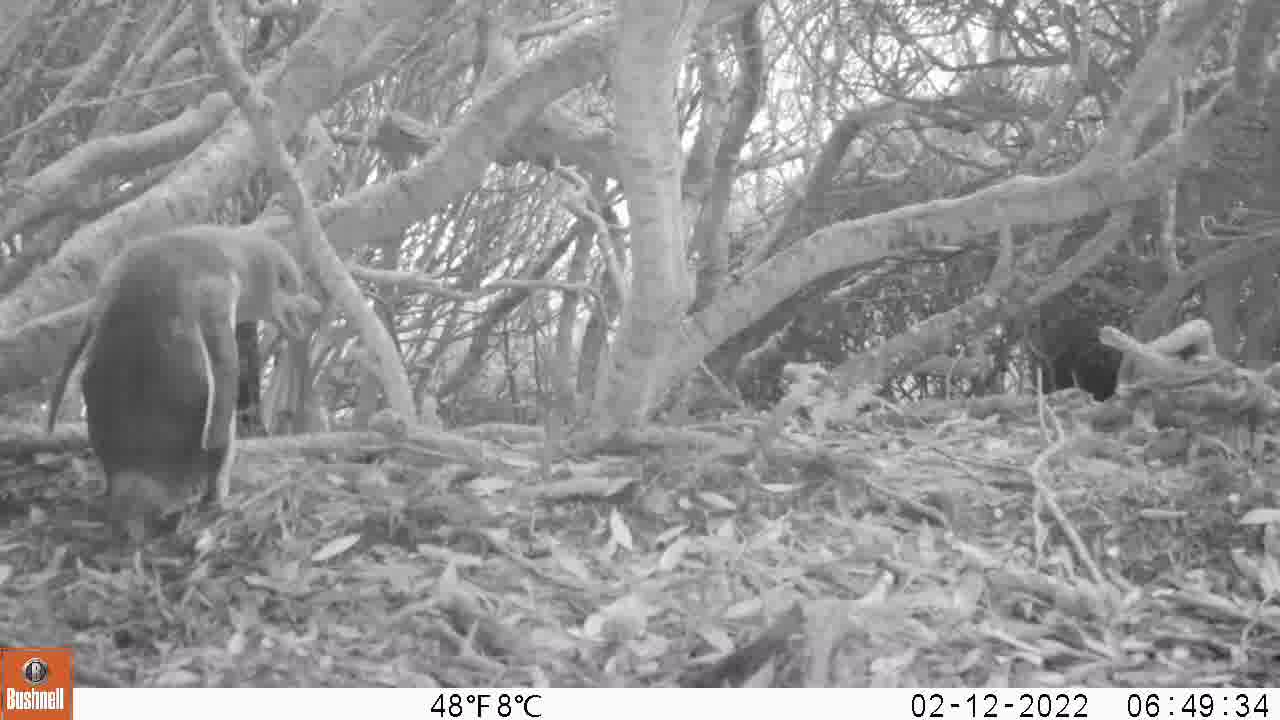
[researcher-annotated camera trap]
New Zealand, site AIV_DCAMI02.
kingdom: Animalia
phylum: Chordata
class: Aves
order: Sphenisciformes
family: Spheniscidae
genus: Megadyptes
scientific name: Megadyptes antipodes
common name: yellow-eyed penguin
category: yellow eyed penguin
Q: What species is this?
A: Yellow eyed penguin (yellow-eyed penguin) (Megadyptes antipodes).